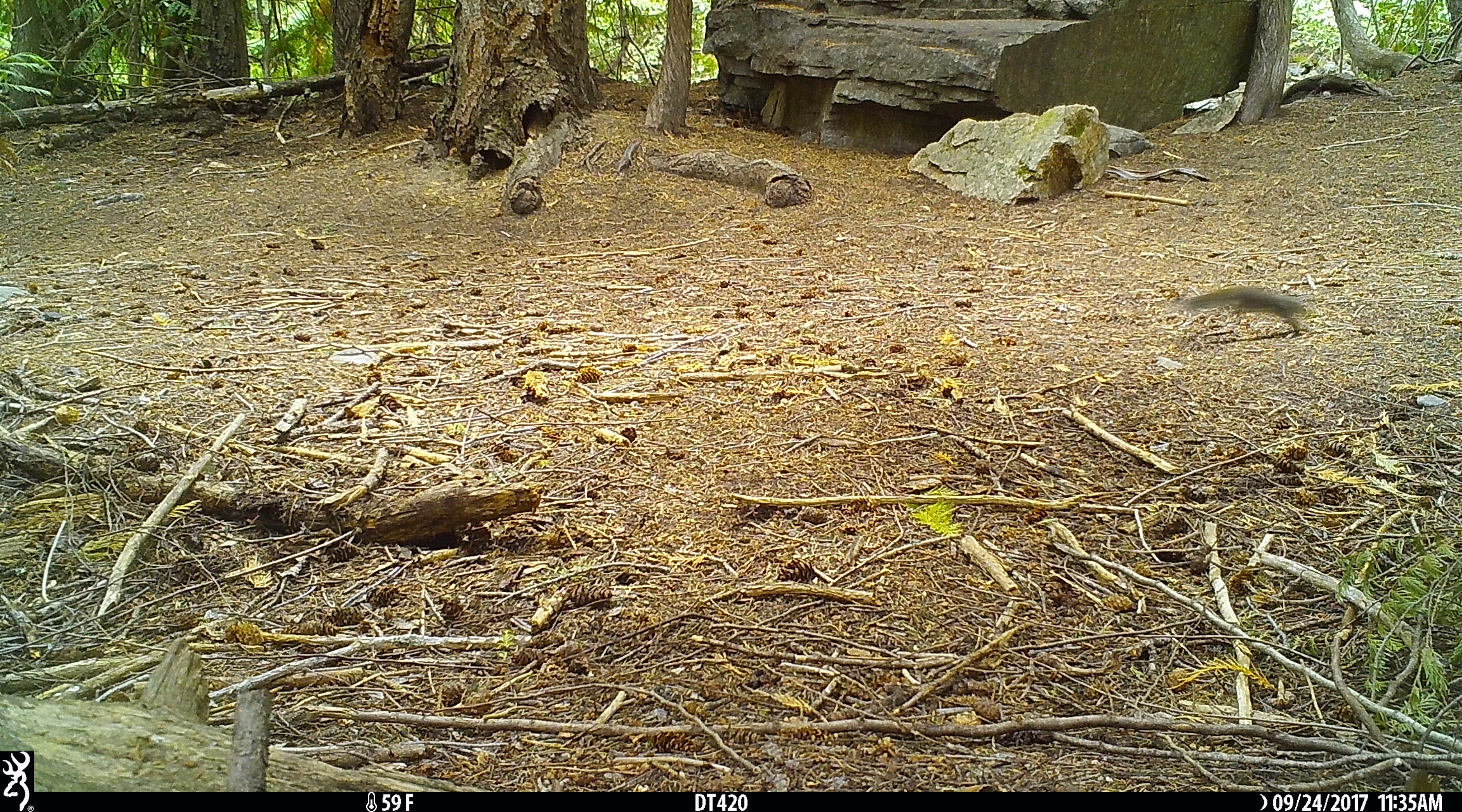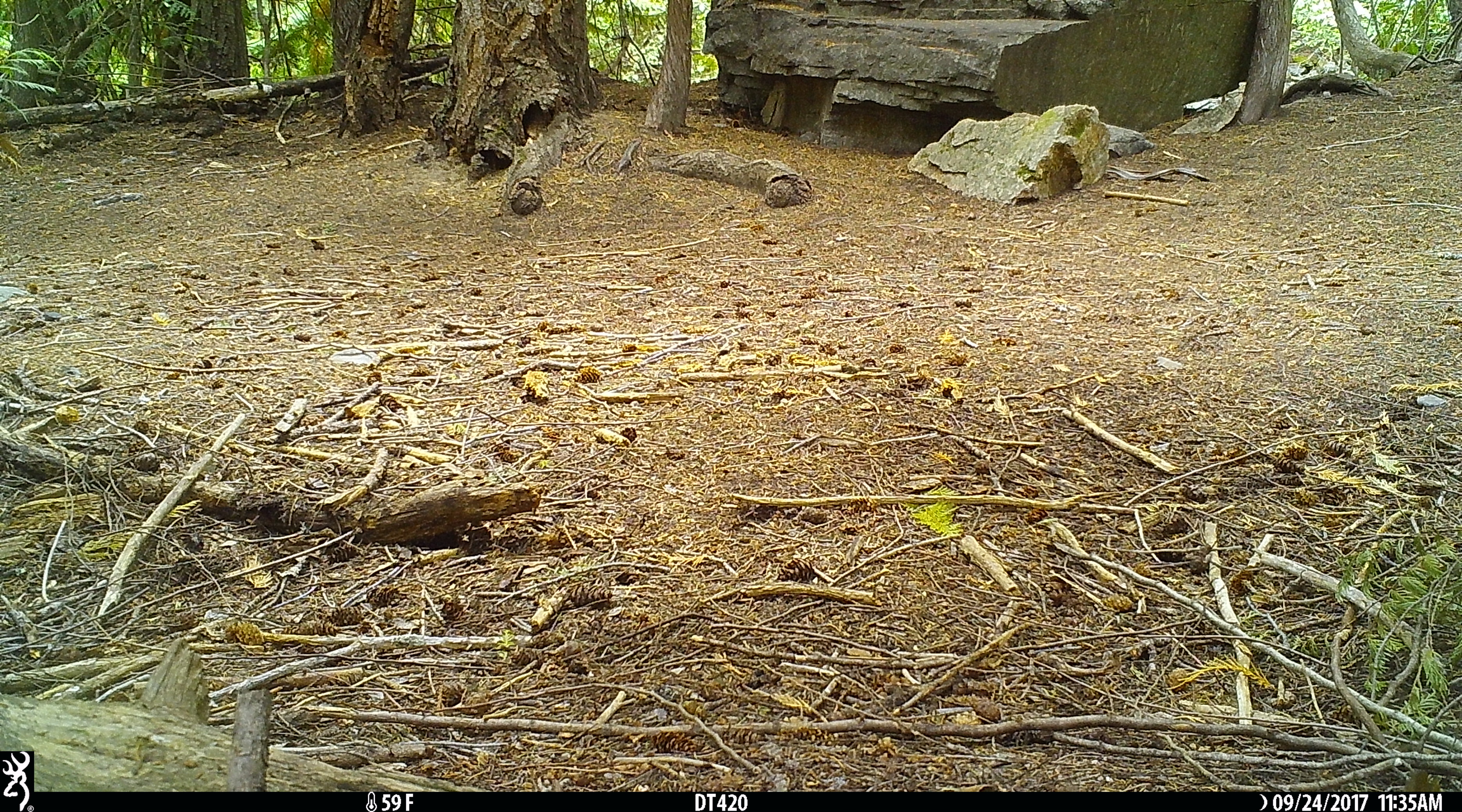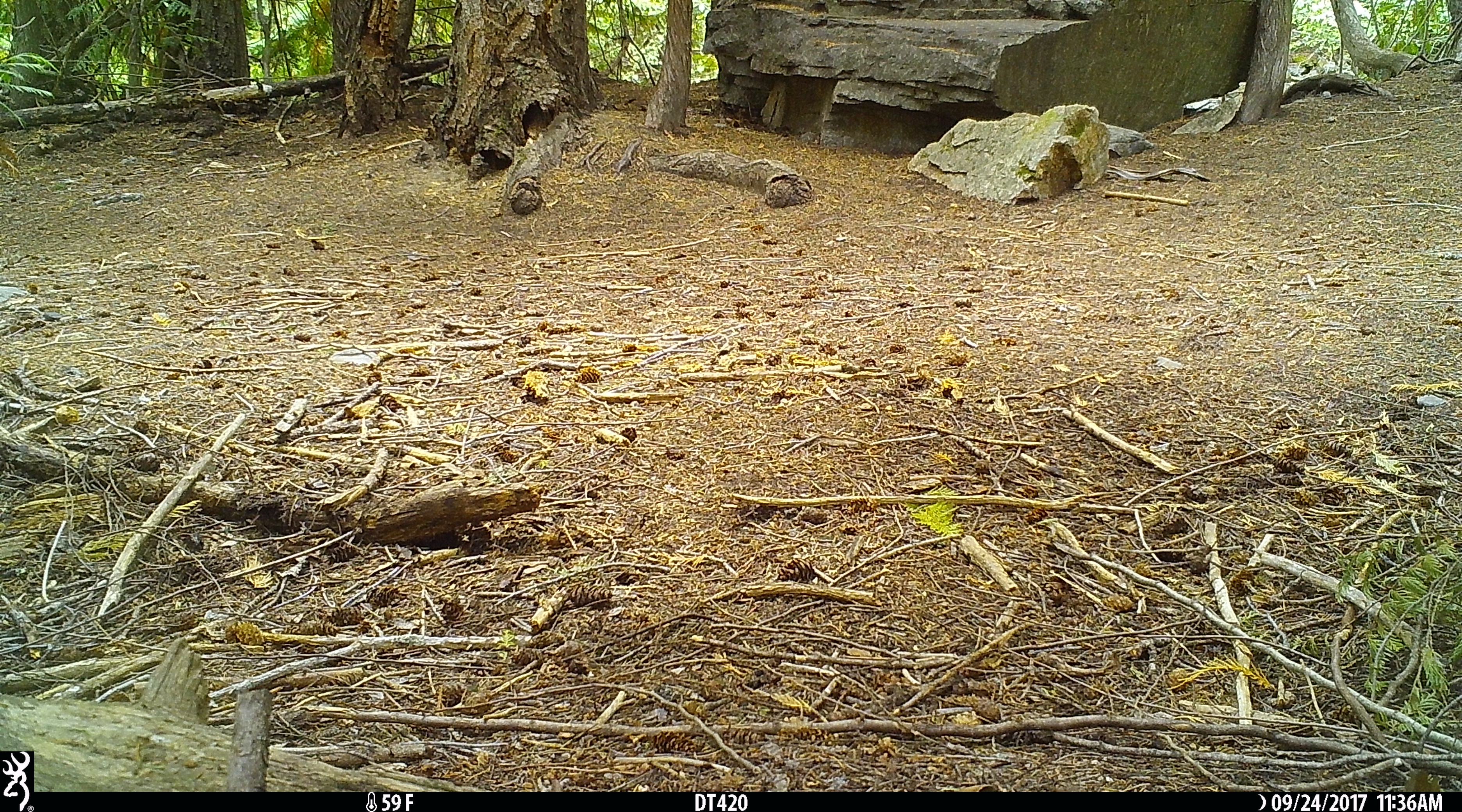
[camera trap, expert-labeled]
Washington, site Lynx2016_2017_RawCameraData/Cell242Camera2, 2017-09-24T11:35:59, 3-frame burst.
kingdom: Animalia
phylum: Chordata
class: Mammalia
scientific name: Mammalia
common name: small mammal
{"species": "small mammal (Mammalia)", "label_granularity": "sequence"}